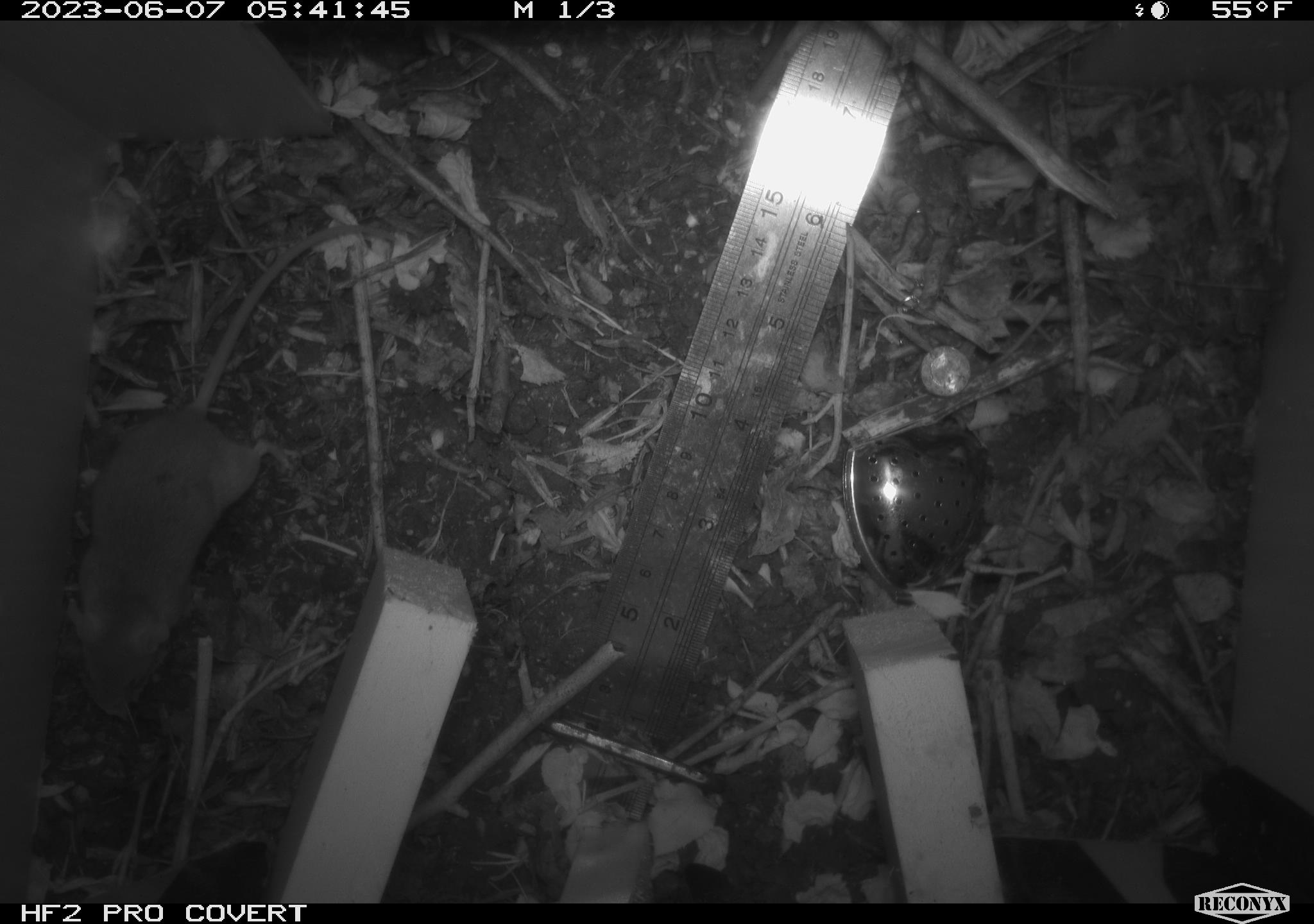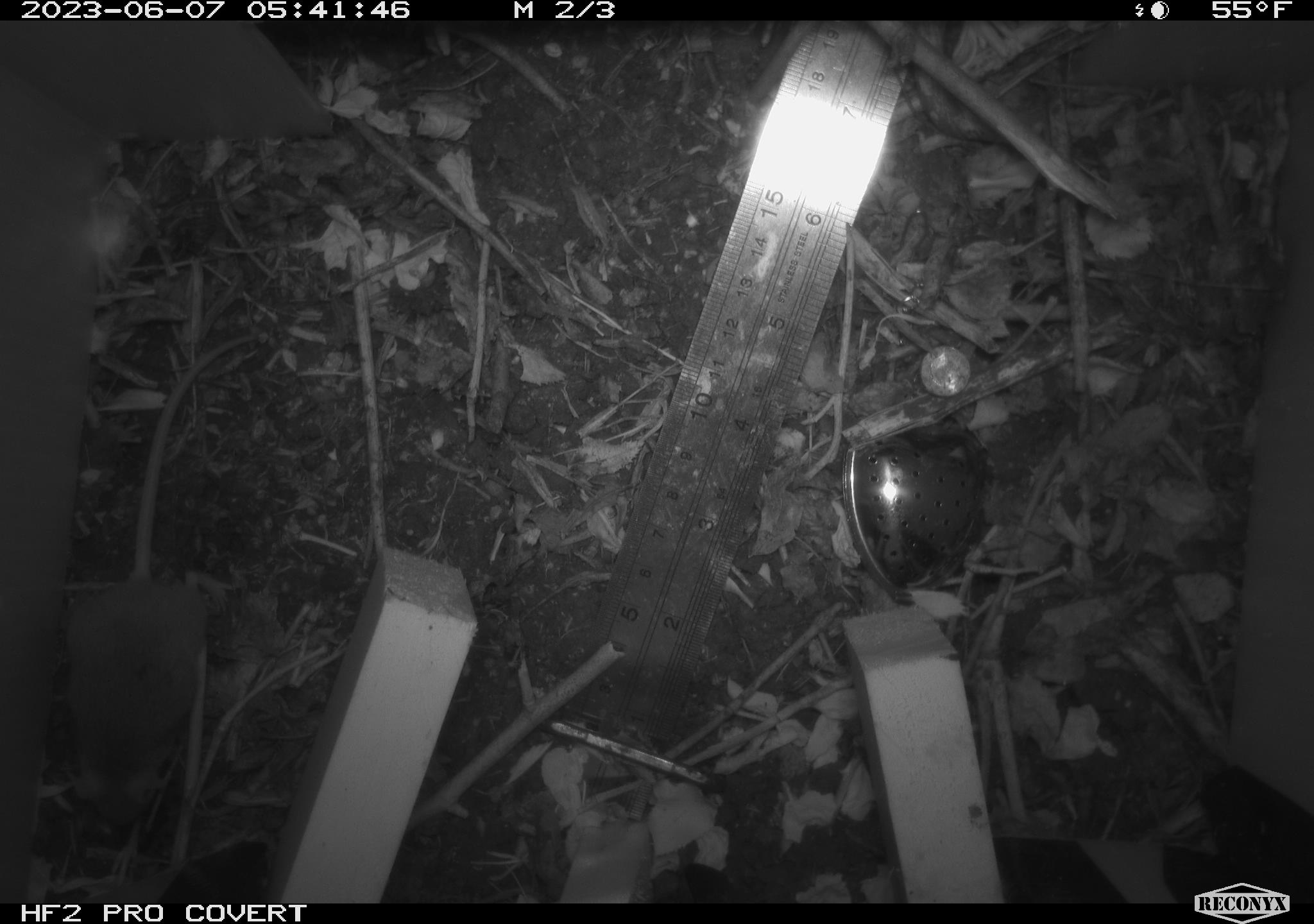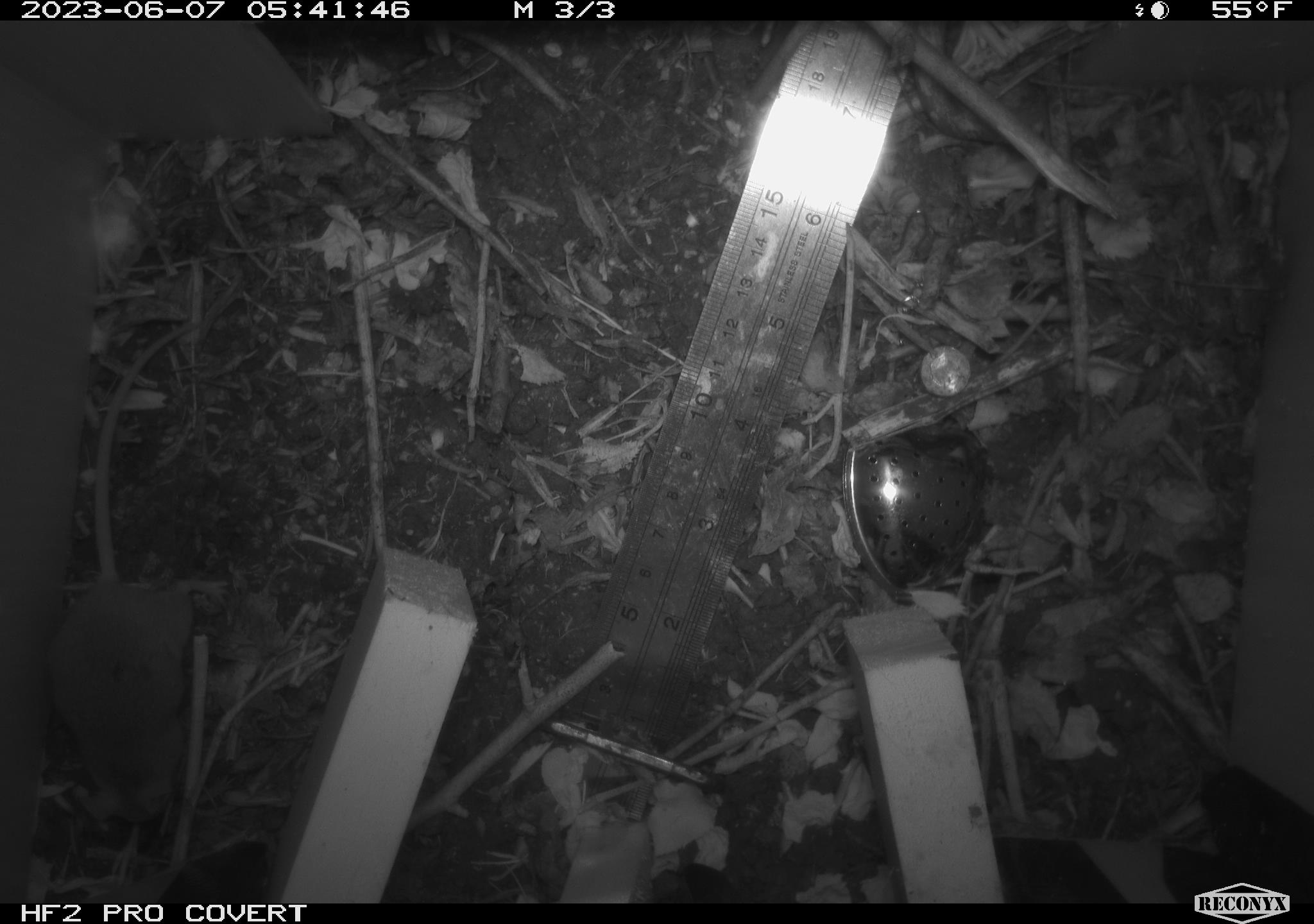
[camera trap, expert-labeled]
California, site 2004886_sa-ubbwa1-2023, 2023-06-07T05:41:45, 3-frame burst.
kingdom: Animalia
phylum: Chordata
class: Mammalia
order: Rodentia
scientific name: Rodentia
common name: rodent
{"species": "rodent (Rodentia)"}